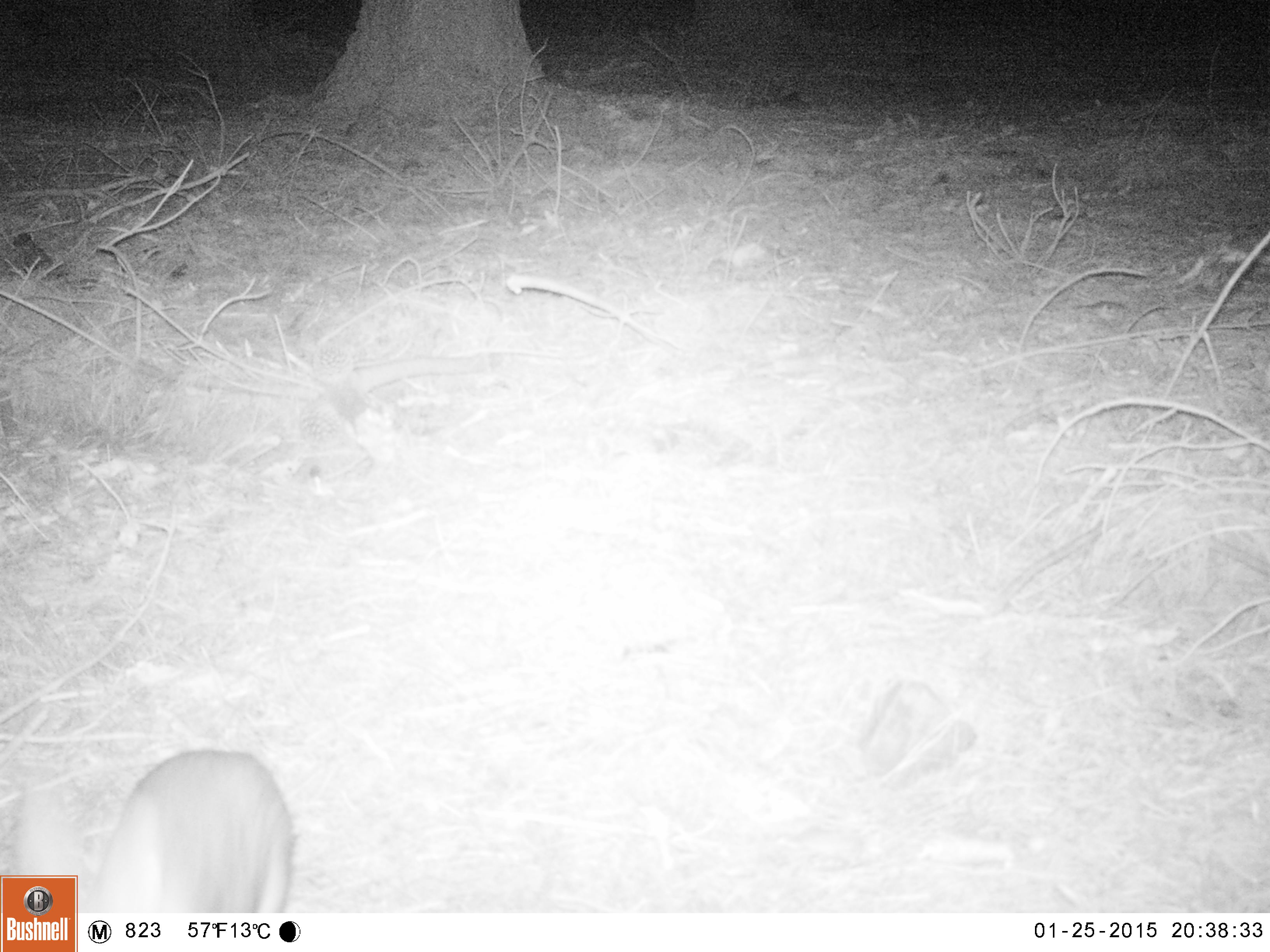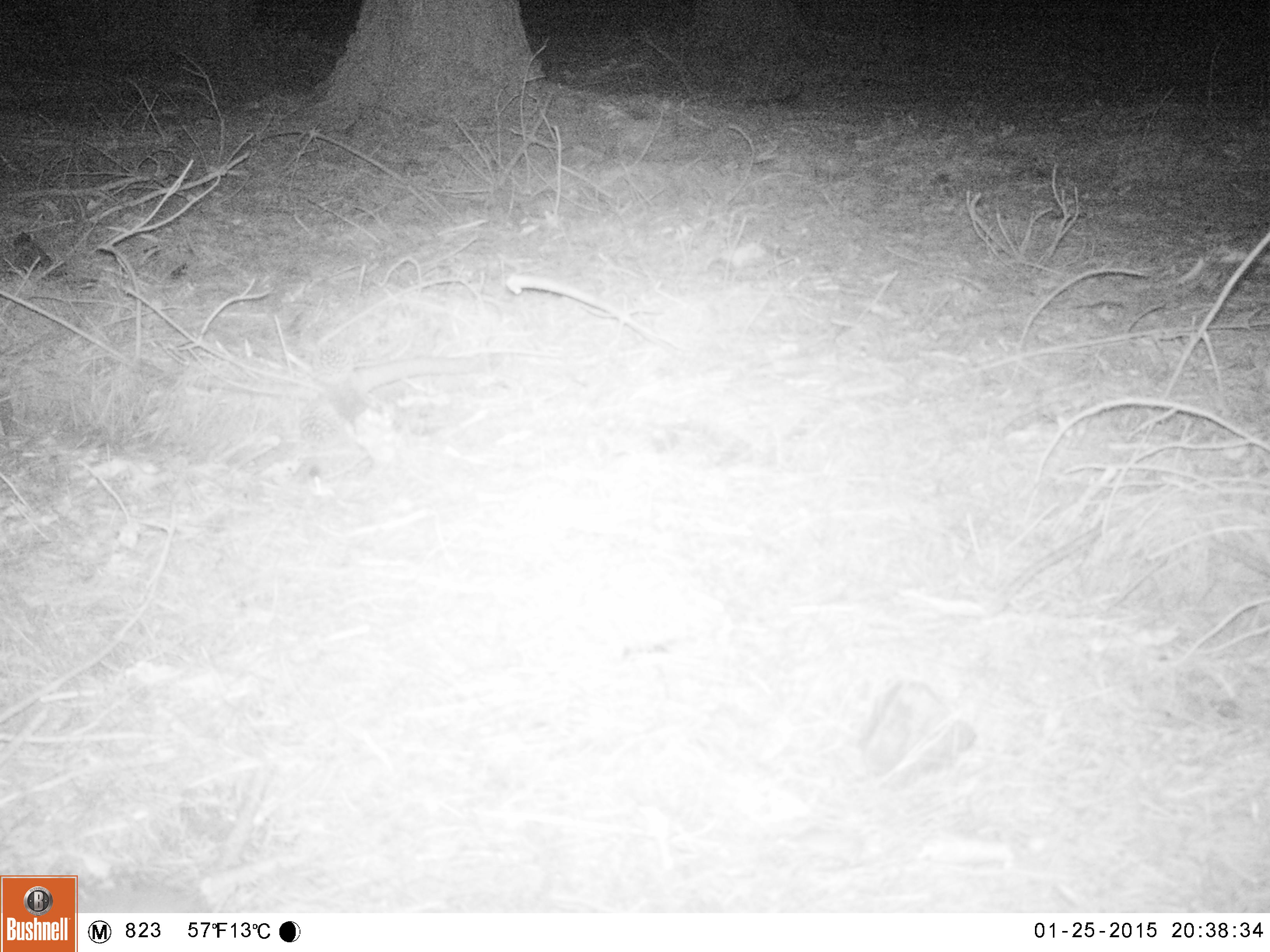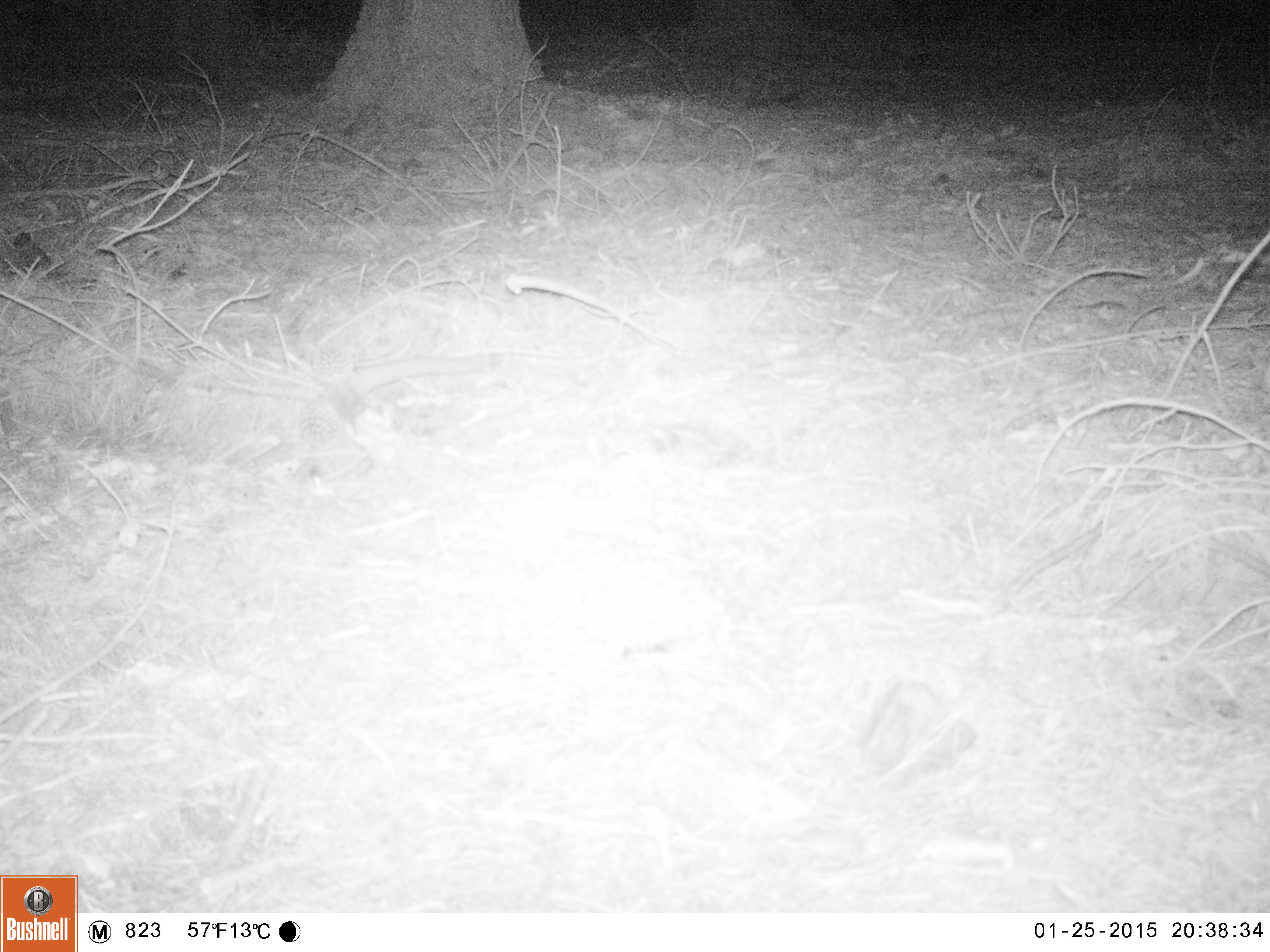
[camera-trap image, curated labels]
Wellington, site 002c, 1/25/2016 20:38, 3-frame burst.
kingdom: Animalia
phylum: Chordata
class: Mammalia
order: Lagomorpha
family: Leporidae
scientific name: Leporidae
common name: rabbit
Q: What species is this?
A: Rabbit (Leporidae).